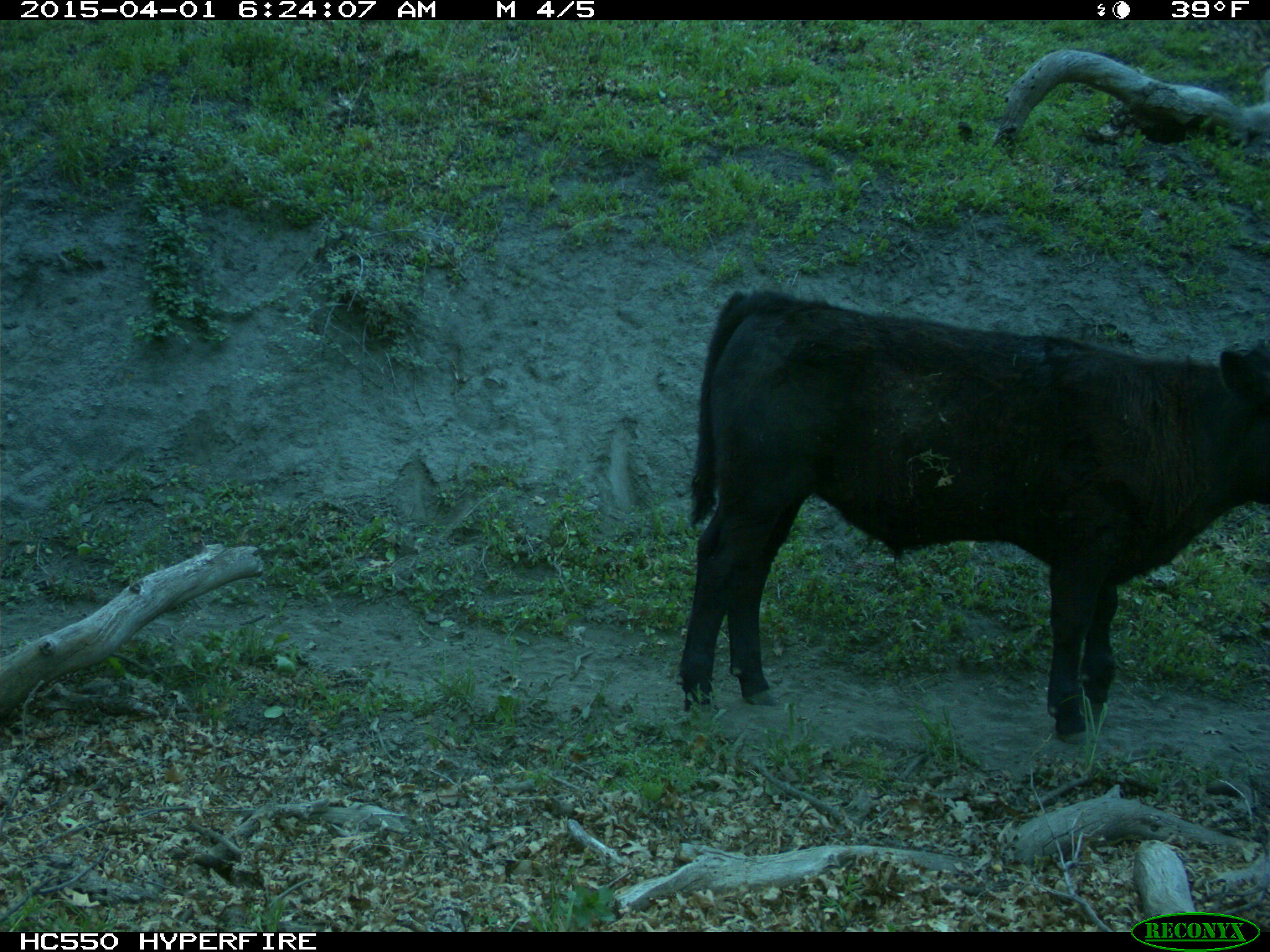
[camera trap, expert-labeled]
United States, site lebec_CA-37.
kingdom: Animalia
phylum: Chordata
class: Mammalia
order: Artiodactyla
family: Bovidae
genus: Bos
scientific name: Bos taurus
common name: domestic cow